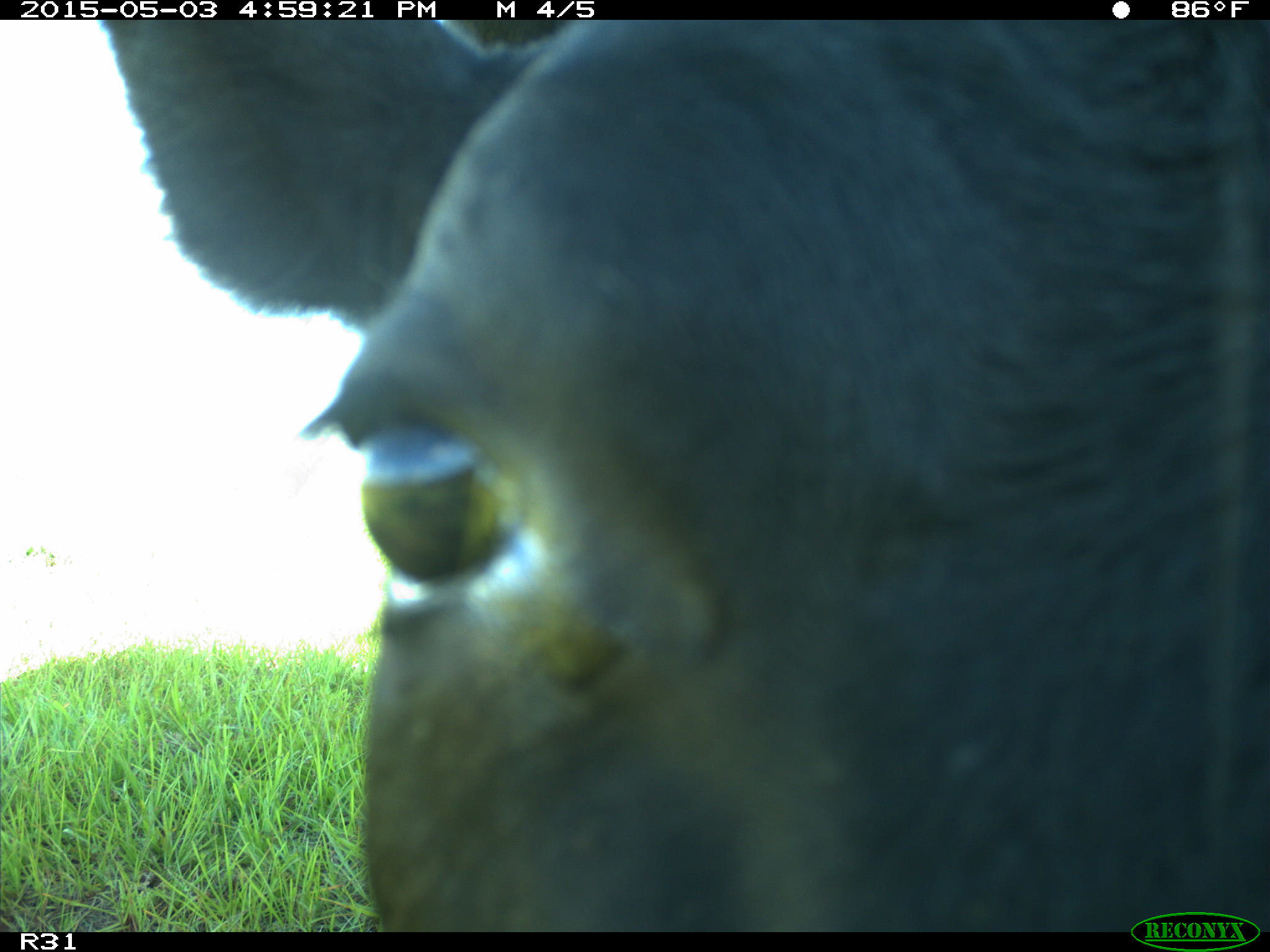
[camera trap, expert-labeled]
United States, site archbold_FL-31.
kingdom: Animalia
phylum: Chordata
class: Mammalia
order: Artiodactyla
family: Bovidae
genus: Bos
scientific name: Bos taurus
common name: domestic cow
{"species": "Bos taurus (domestic cow)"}